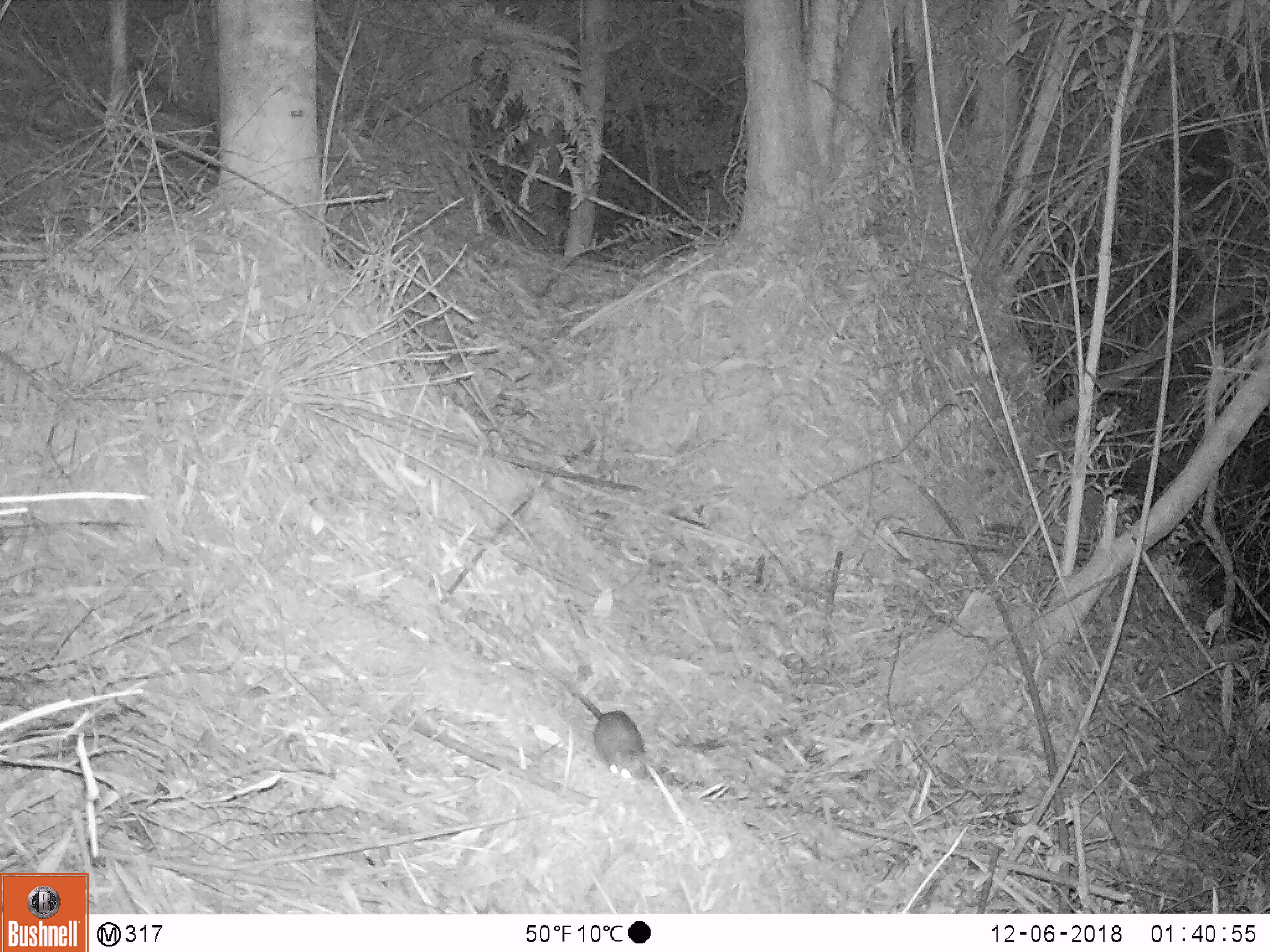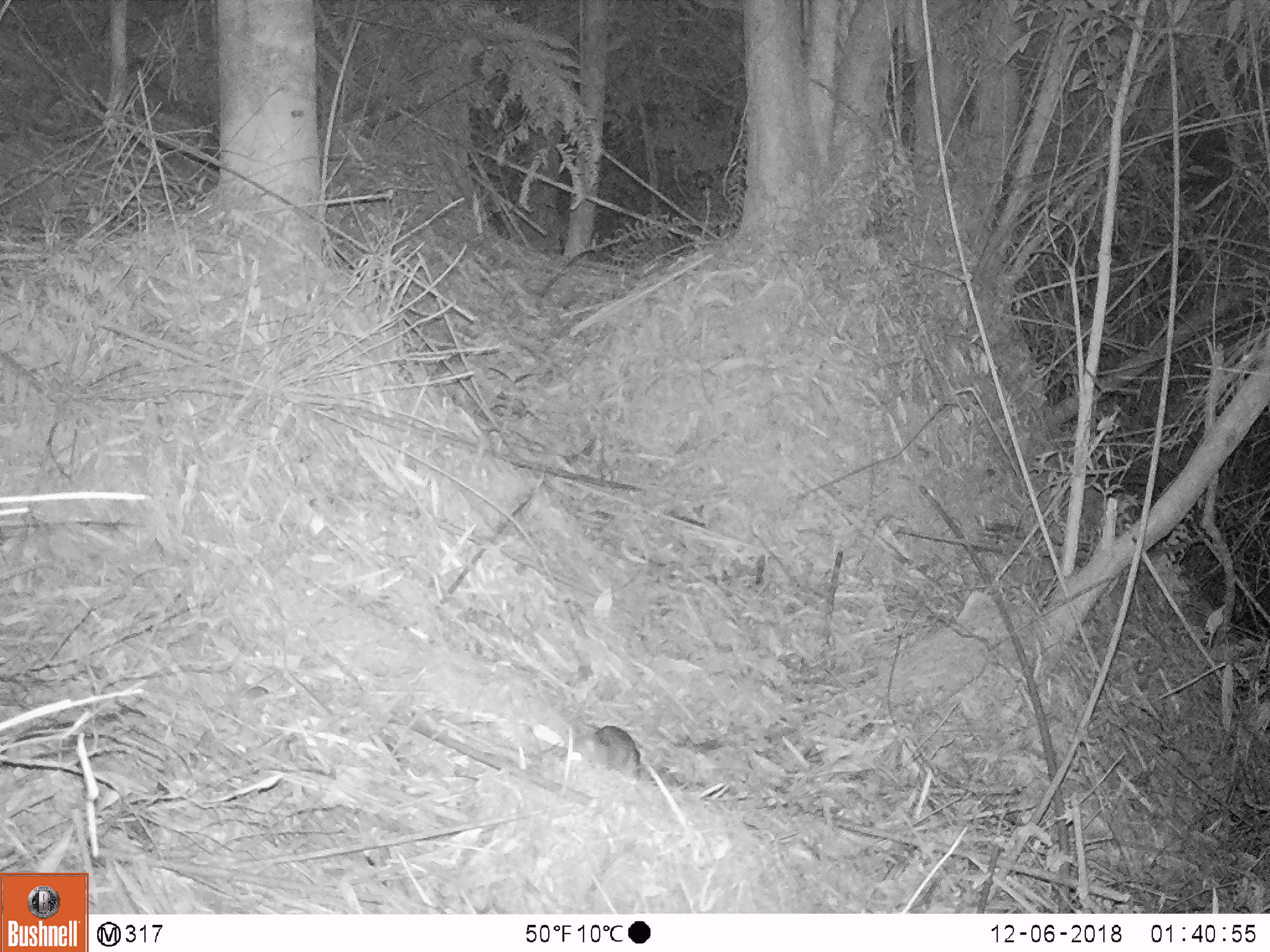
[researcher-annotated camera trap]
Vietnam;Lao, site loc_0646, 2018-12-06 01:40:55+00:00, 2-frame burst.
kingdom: Animalia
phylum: Chordata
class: Mammalia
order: Rodentia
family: Muridae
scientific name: Muridae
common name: old-world mice and rats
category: unidentified murid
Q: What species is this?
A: Unidentified murid (old-world mice and rats) (Muridae).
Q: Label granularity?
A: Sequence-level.